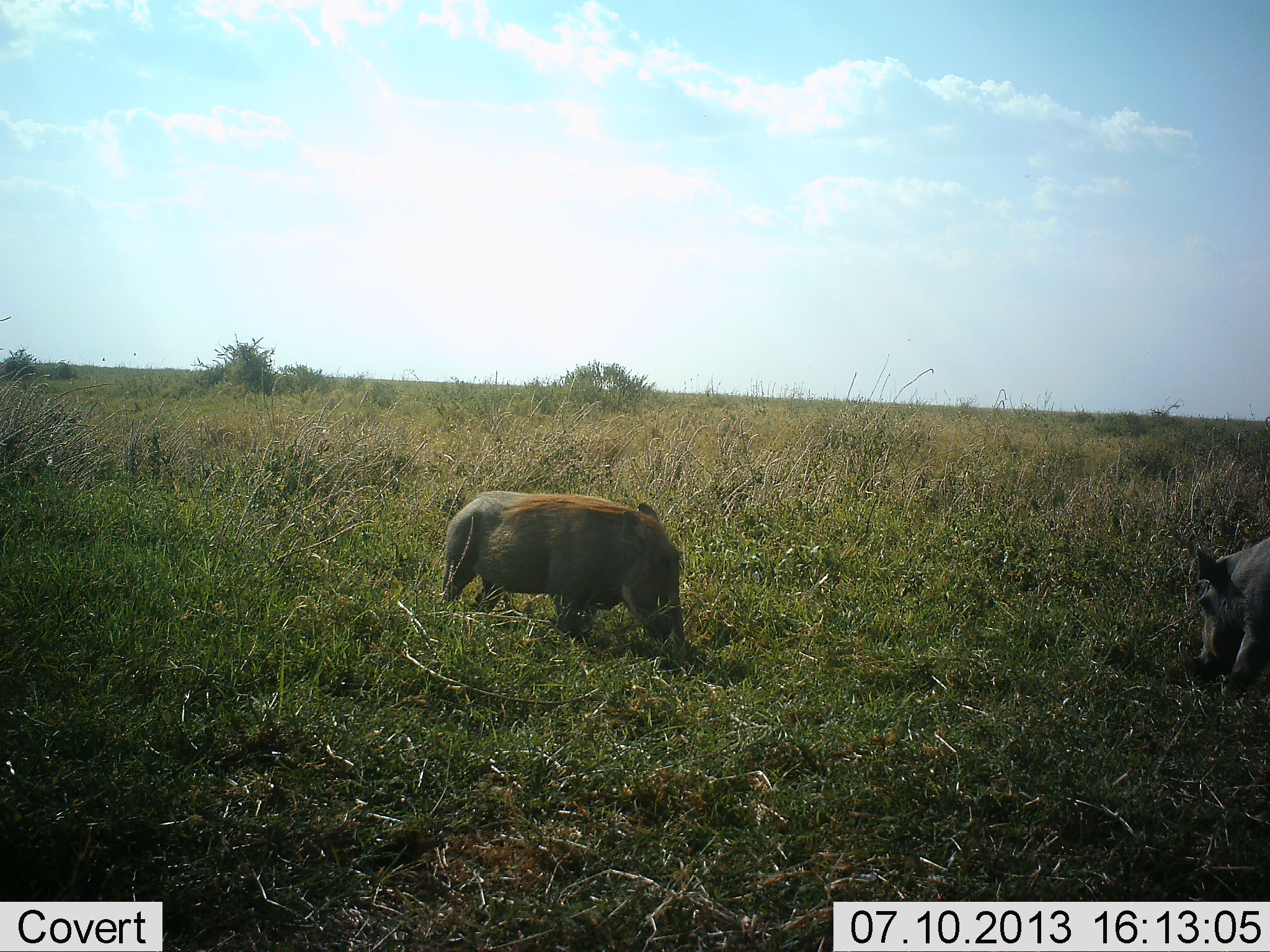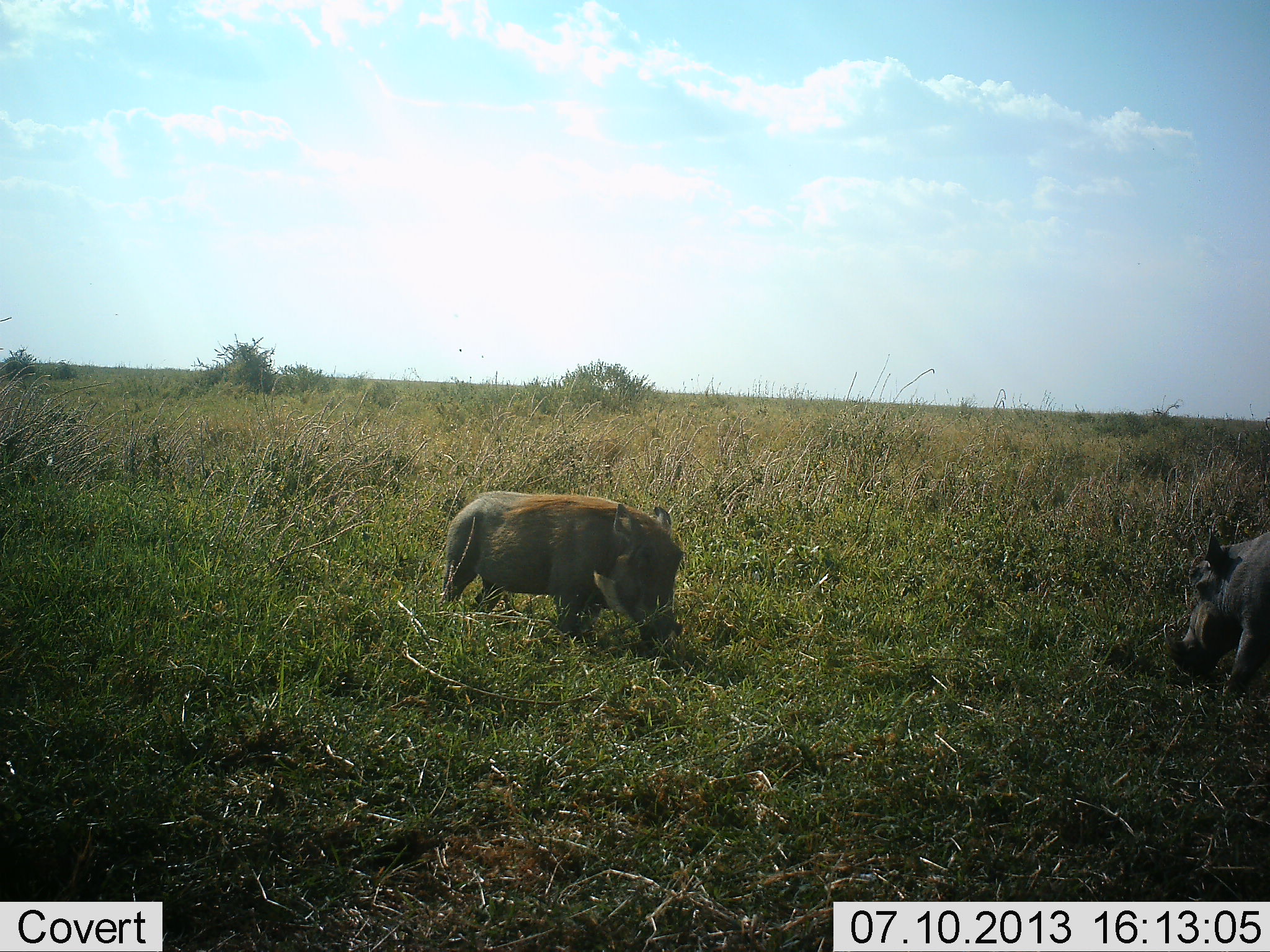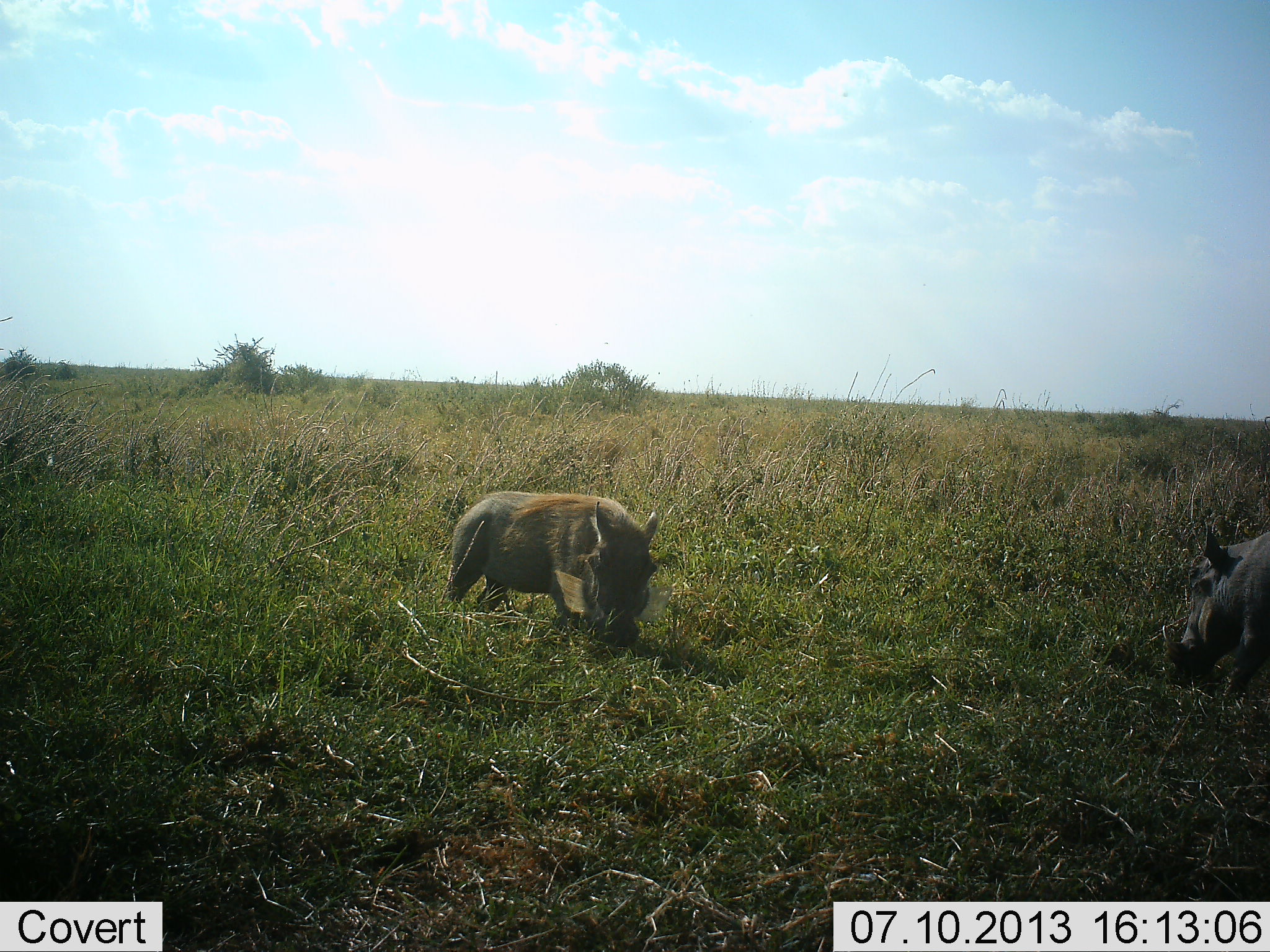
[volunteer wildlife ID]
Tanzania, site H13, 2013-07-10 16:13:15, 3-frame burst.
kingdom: Animalia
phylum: Chordata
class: Mammalia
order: Artiodactyla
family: Suidae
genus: Phacochoerus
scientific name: Phacochoerus africanus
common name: warthog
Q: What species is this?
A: Warthog (Phacochoerus africanus).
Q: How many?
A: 2.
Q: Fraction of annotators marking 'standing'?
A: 25%.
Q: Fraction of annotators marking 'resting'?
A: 0%.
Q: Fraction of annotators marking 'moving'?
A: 7%.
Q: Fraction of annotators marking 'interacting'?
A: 4%.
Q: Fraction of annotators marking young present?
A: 0%.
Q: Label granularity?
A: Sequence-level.